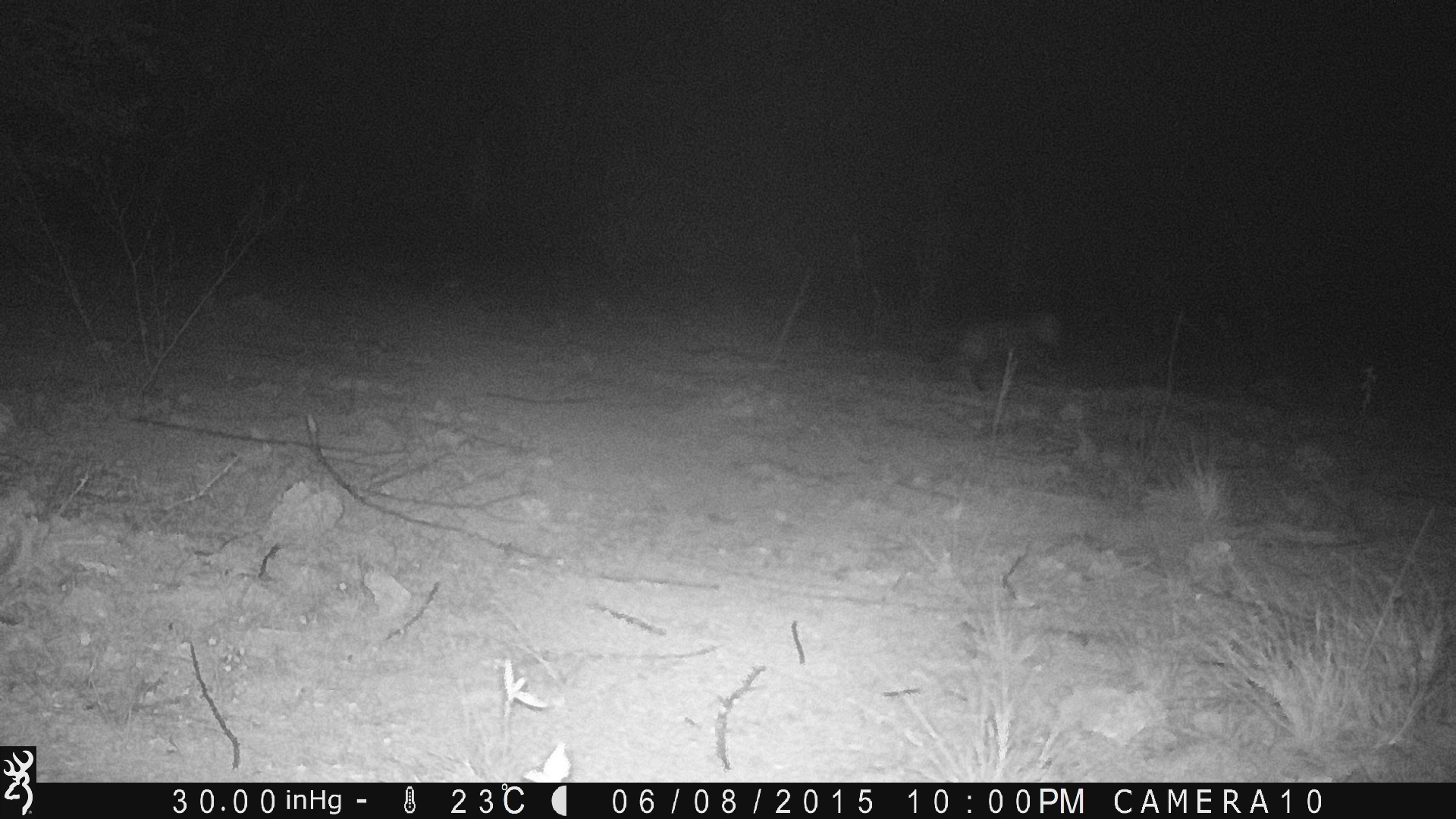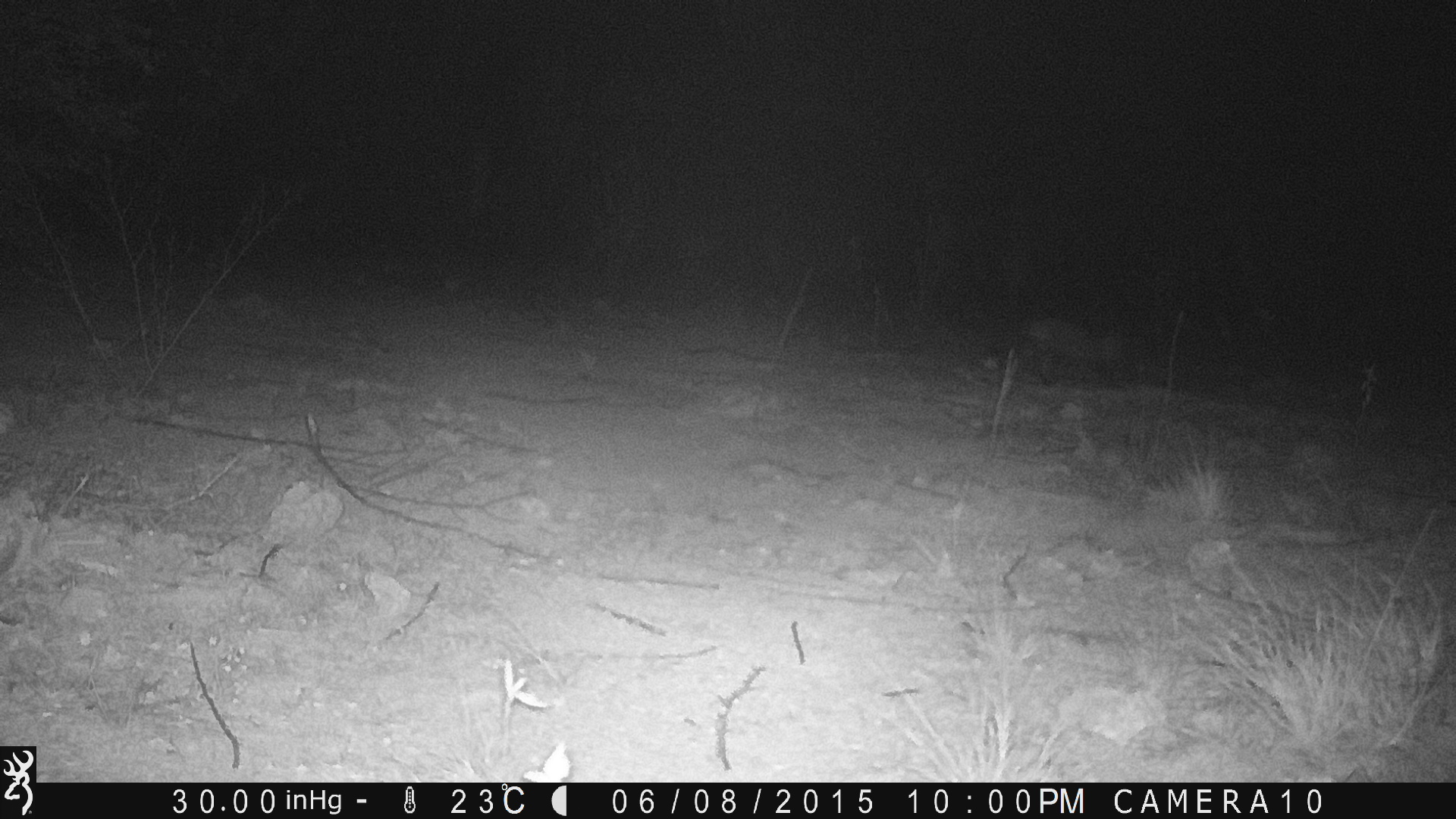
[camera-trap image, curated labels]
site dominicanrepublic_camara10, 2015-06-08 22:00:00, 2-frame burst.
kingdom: Animalia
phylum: Chordata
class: Mammalia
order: Carnivora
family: Felidae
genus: Felis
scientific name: Felis catus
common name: cat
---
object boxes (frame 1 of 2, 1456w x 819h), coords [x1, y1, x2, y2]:
unknown: [953, 306, 1073, 381]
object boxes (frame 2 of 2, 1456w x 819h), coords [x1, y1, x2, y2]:
cat: [1017, 313, 1129, 385]